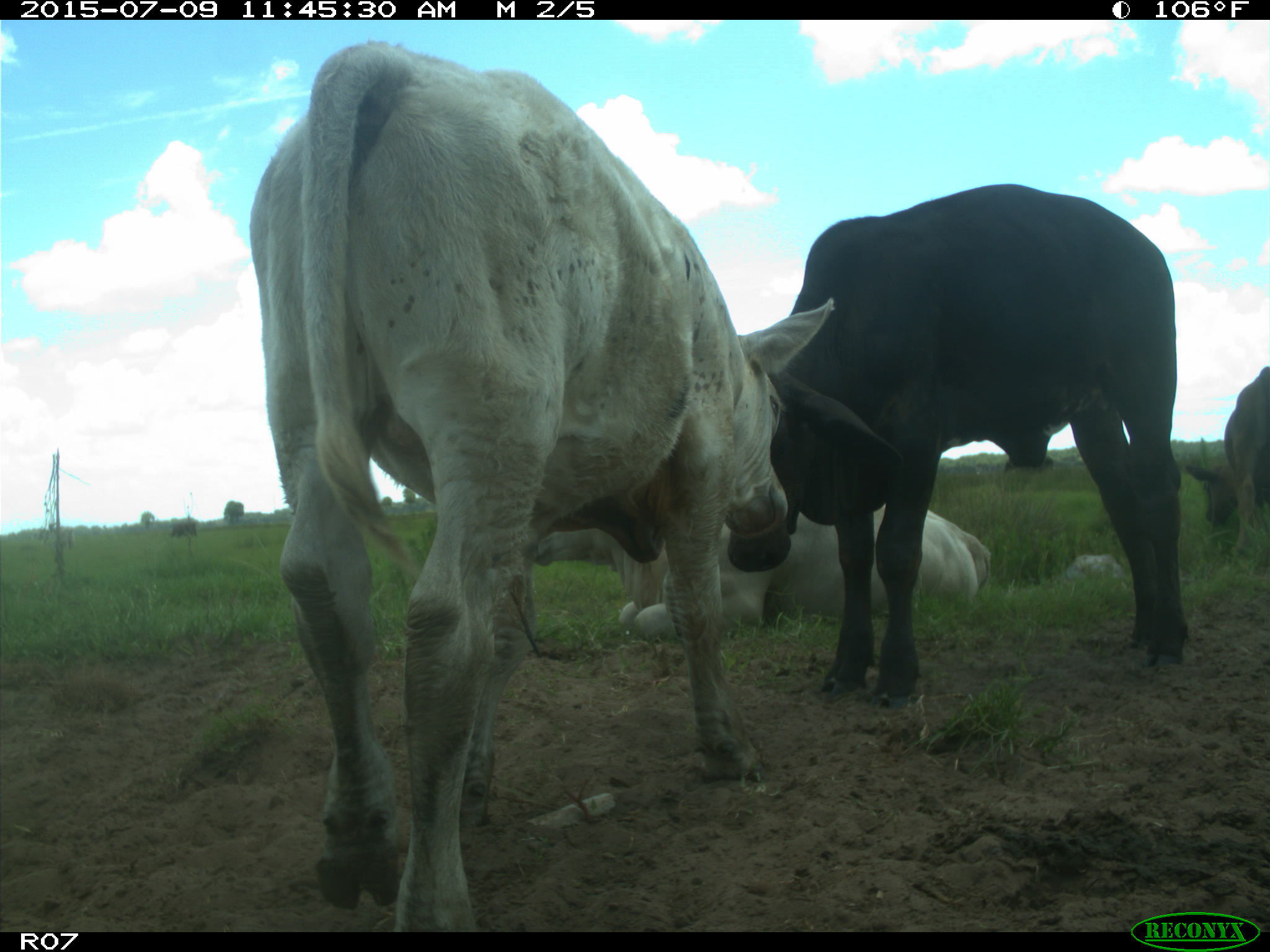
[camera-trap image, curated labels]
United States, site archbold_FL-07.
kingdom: Animalia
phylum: Chordata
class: Mammalia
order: Artiodactyla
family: Bovidae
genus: Bos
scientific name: Bos taurus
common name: domestic cow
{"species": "Bos taurus (domestic cow)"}